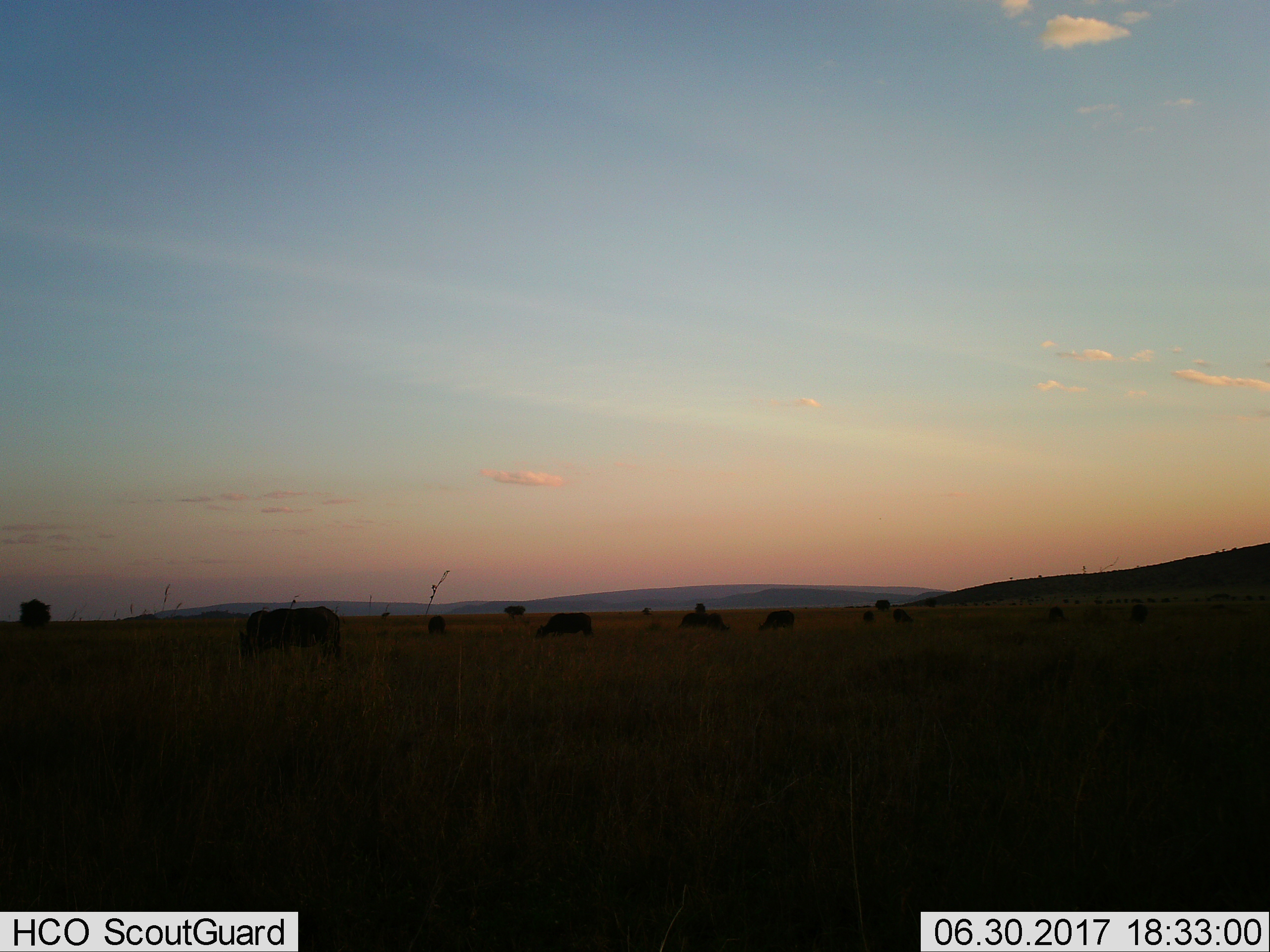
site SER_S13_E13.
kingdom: Animalia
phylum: Chordata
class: Mammalia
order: Artiodactyla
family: Bovidae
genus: Connochaetes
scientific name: Connochaetes taurinus taurinus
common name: blue wildebeest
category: wildebeestblue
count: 11-50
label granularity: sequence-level